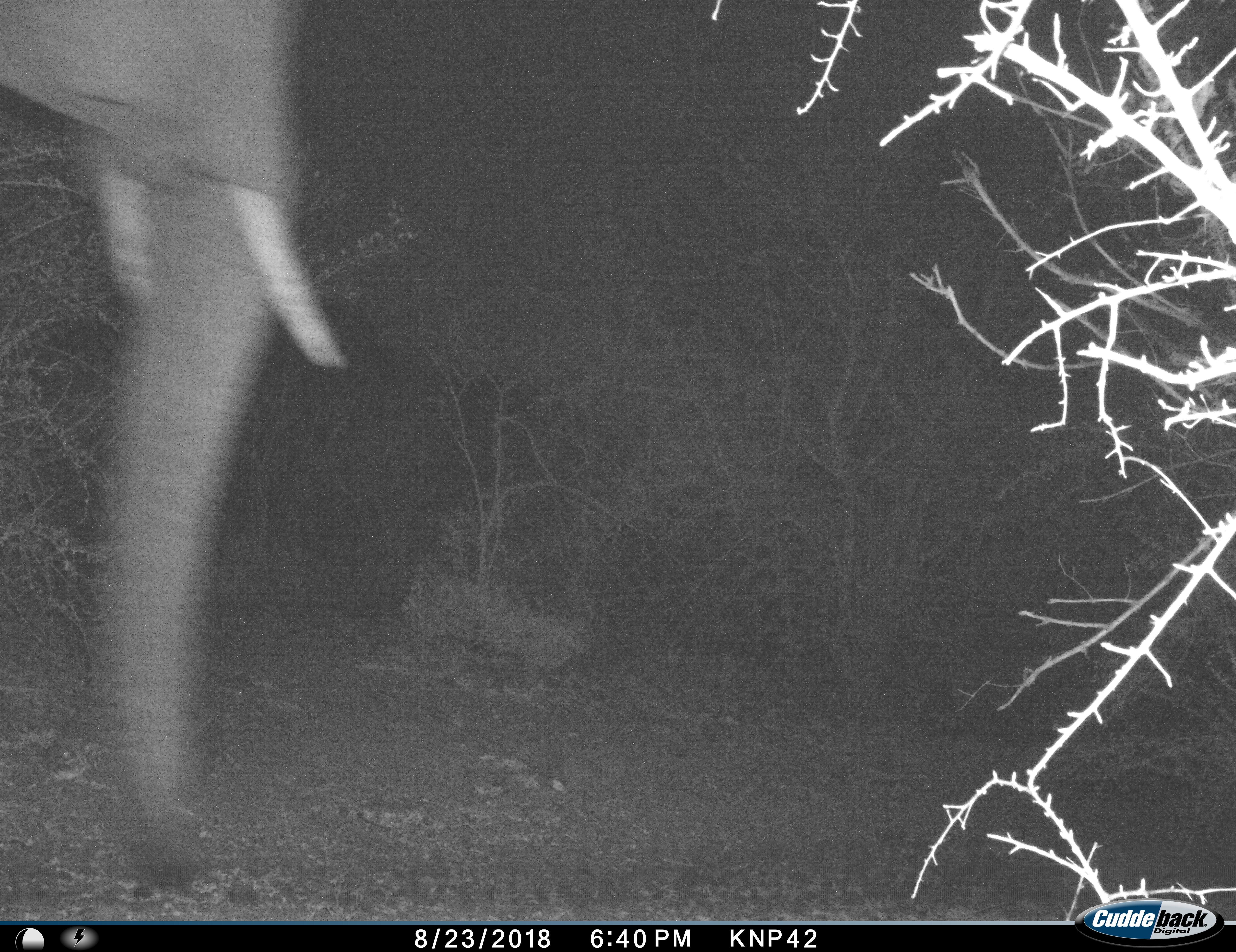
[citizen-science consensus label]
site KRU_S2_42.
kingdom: Animalia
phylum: Chordata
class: Mammalia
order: Proboscidea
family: Elephantidae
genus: Loxodonta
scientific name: Loxodonta africana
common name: african bush elephant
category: elephant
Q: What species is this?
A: Elephant (african bush elephant) (Loxodonta africana).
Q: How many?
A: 1.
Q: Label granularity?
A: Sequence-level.